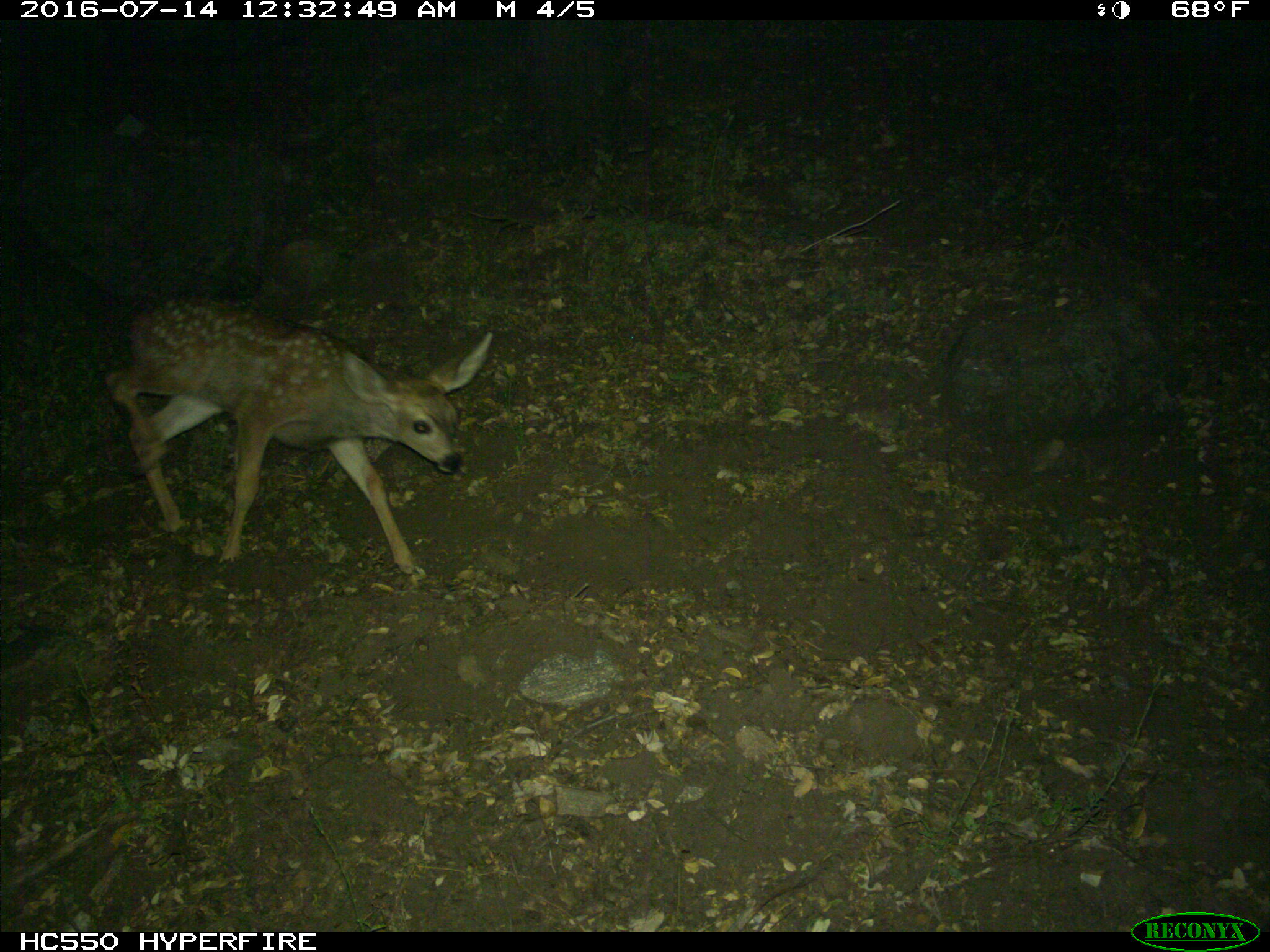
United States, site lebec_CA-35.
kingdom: Animalia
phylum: Chordata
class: Mammalia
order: Artiodactyla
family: Cervidae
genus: Odocoileus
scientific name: Odocoileus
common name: deer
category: unidentified deer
Unidentified deer (deer) (Odocoileus).